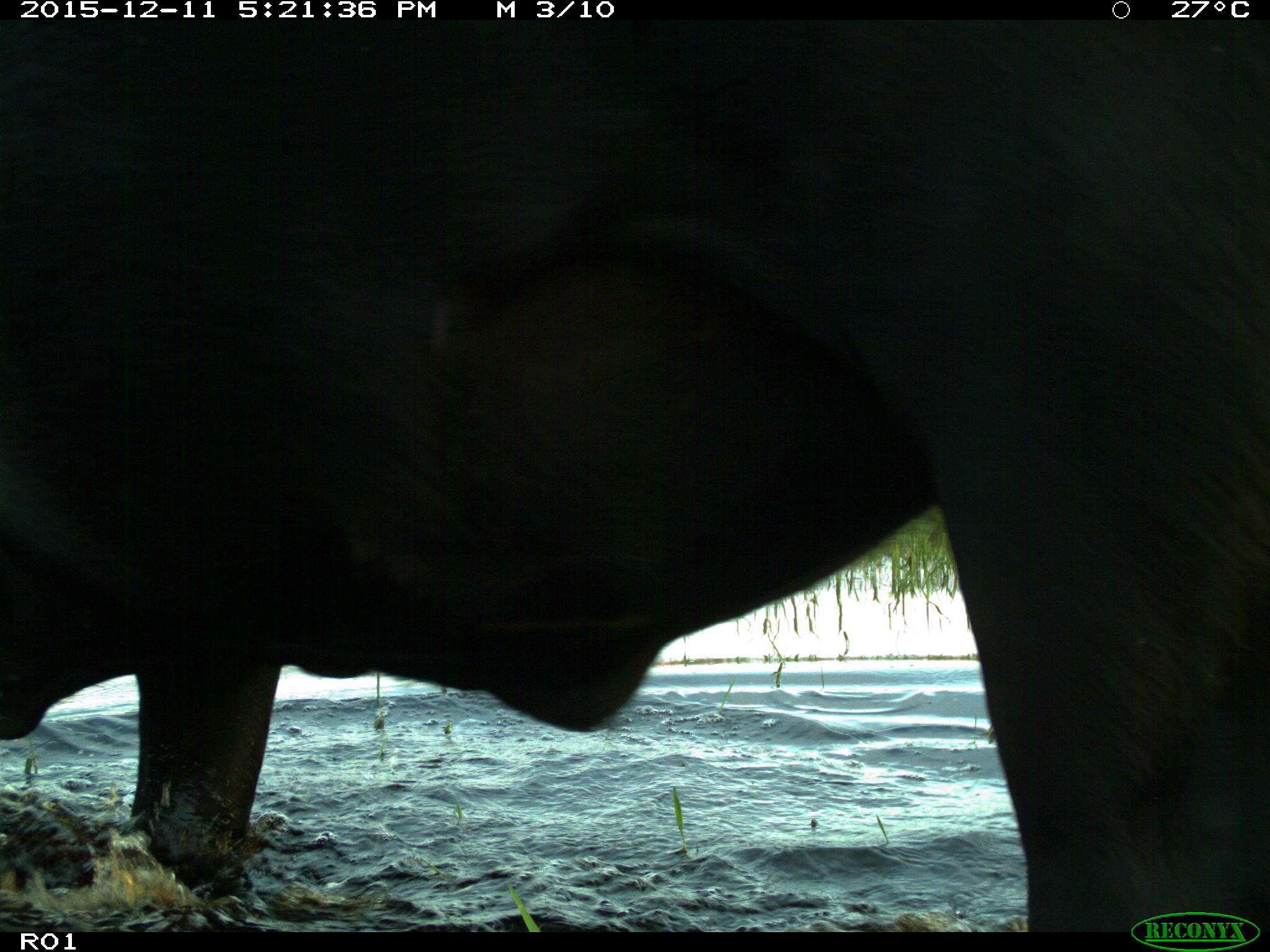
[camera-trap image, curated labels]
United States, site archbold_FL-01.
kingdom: Animalia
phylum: Chordata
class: Mammalia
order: Artiodactyla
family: Bovidae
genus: Bos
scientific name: Bos taurus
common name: domestic cow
Bos taurus (domestic cow).